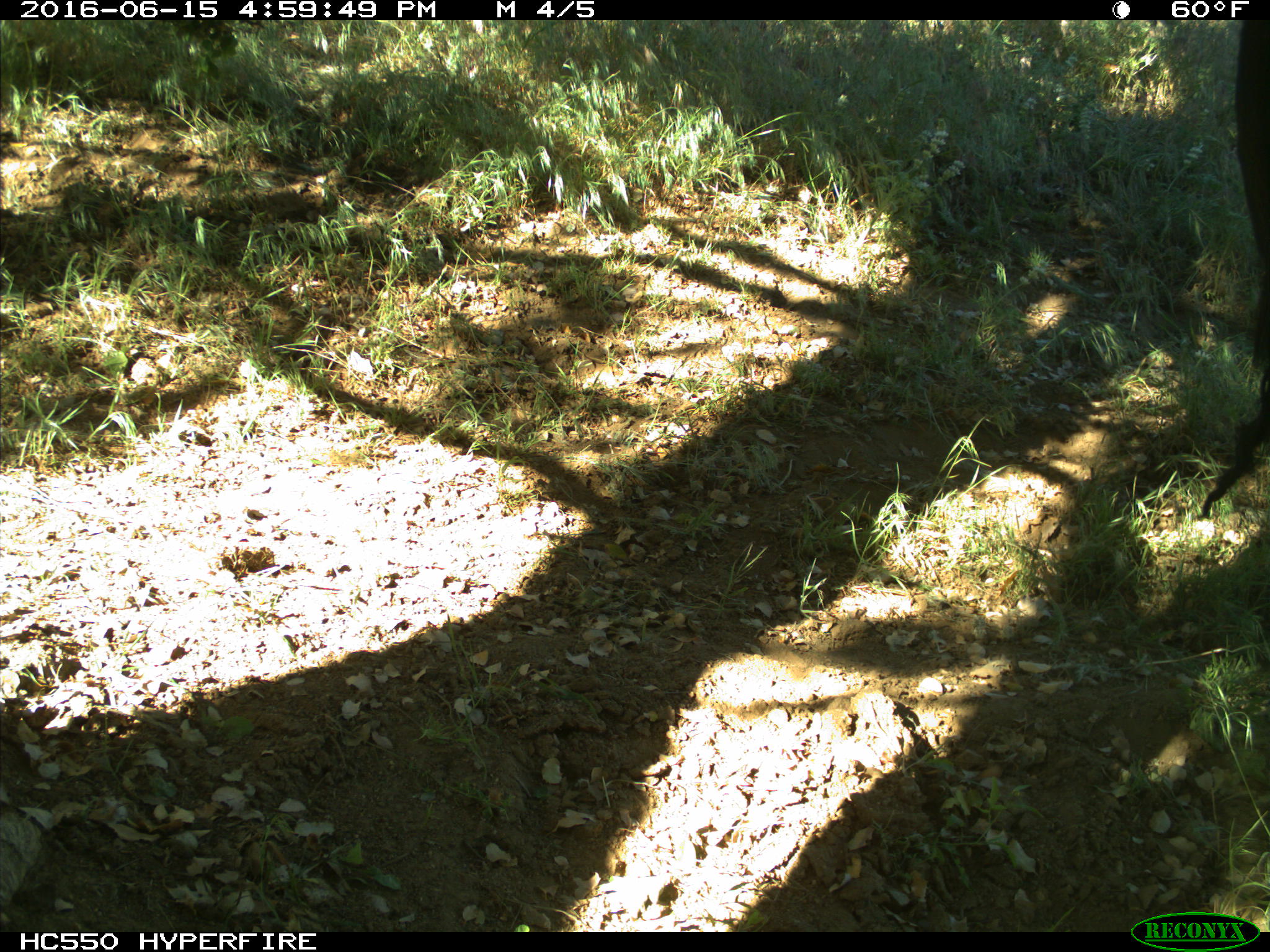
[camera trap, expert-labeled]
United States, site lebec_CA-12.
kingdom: Animalia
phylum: Chordata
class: Mammalia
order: Artiodactyla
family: Bovidae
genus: Bos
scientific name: Bos taurus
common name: domestic cow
Bos taurus (domestic cow).